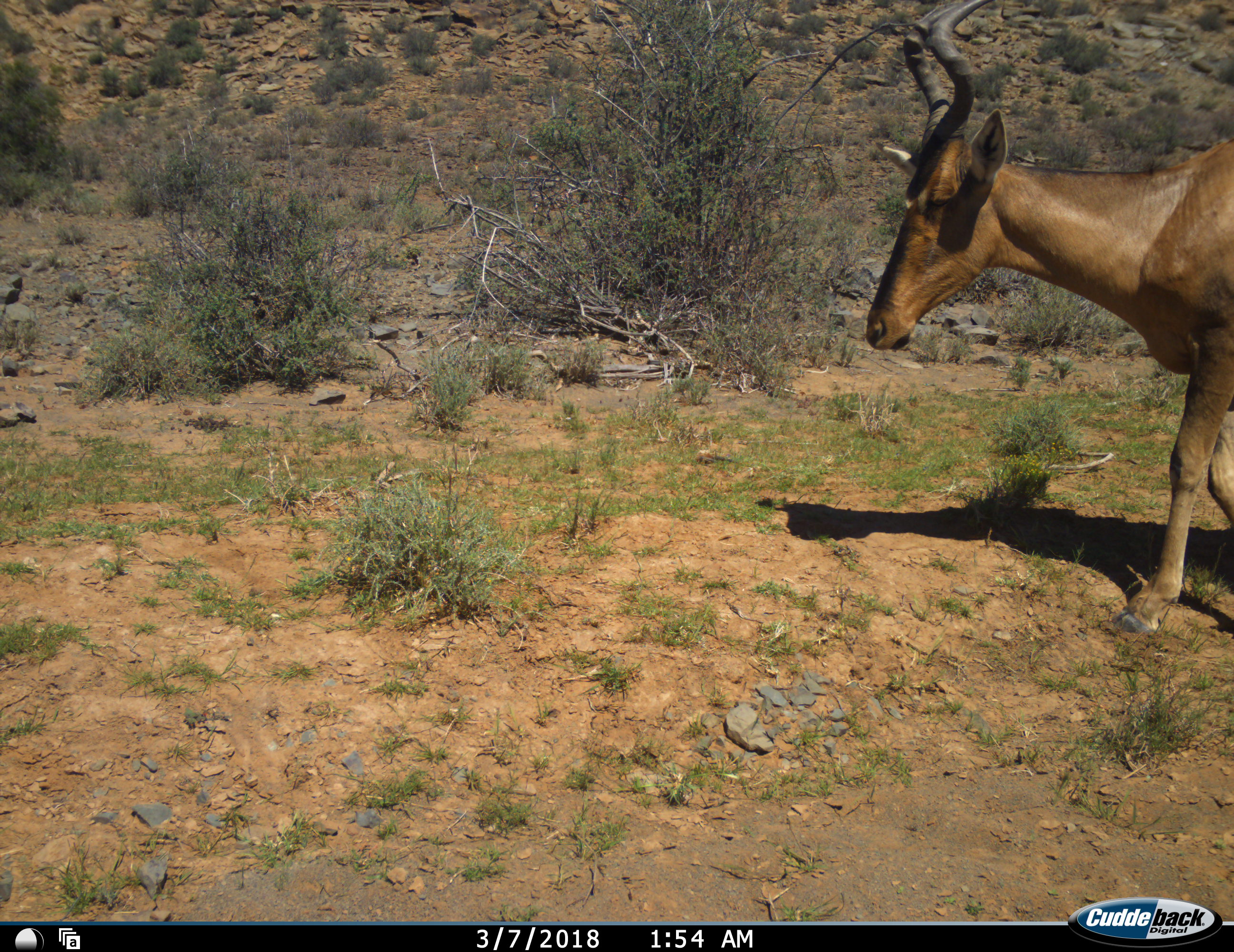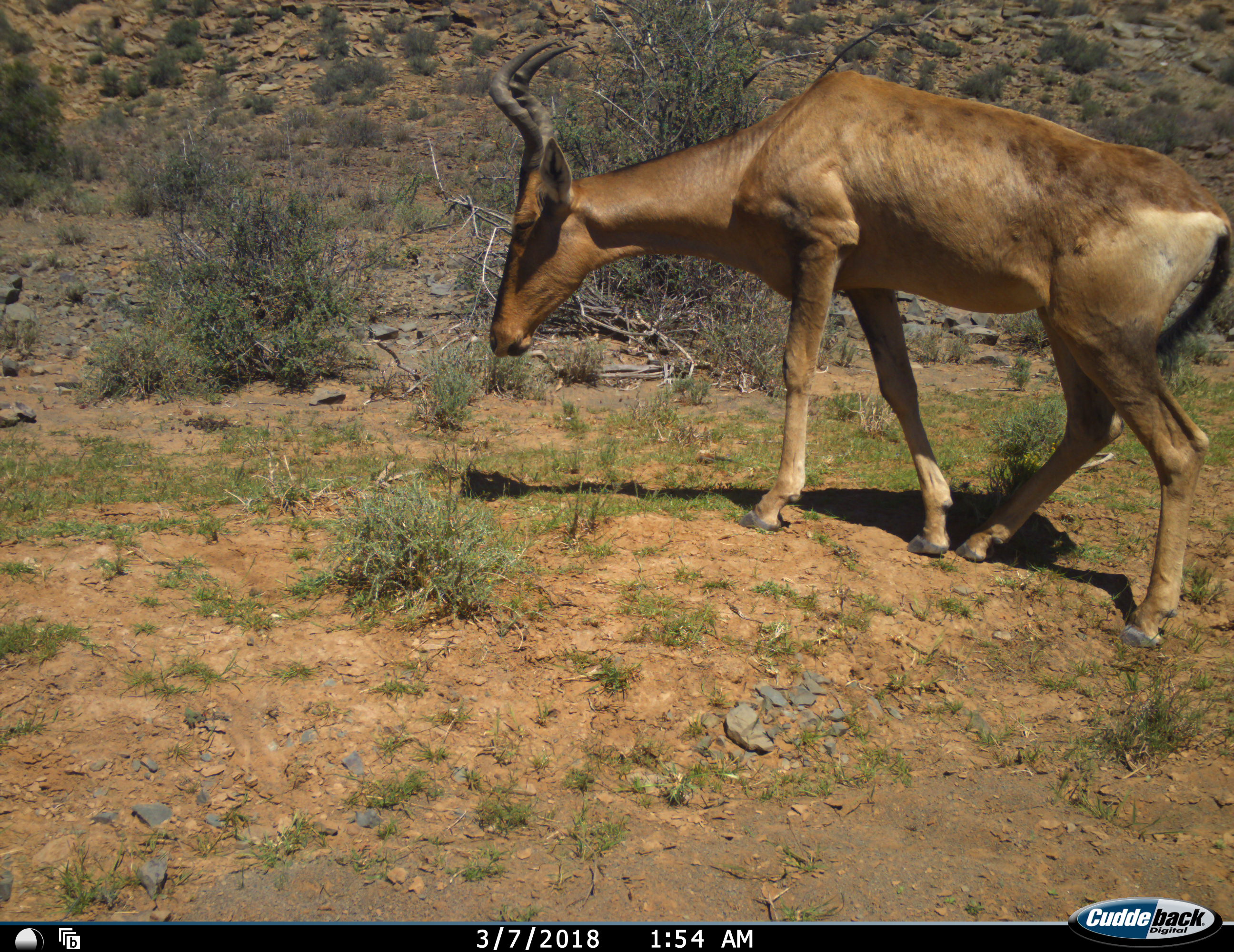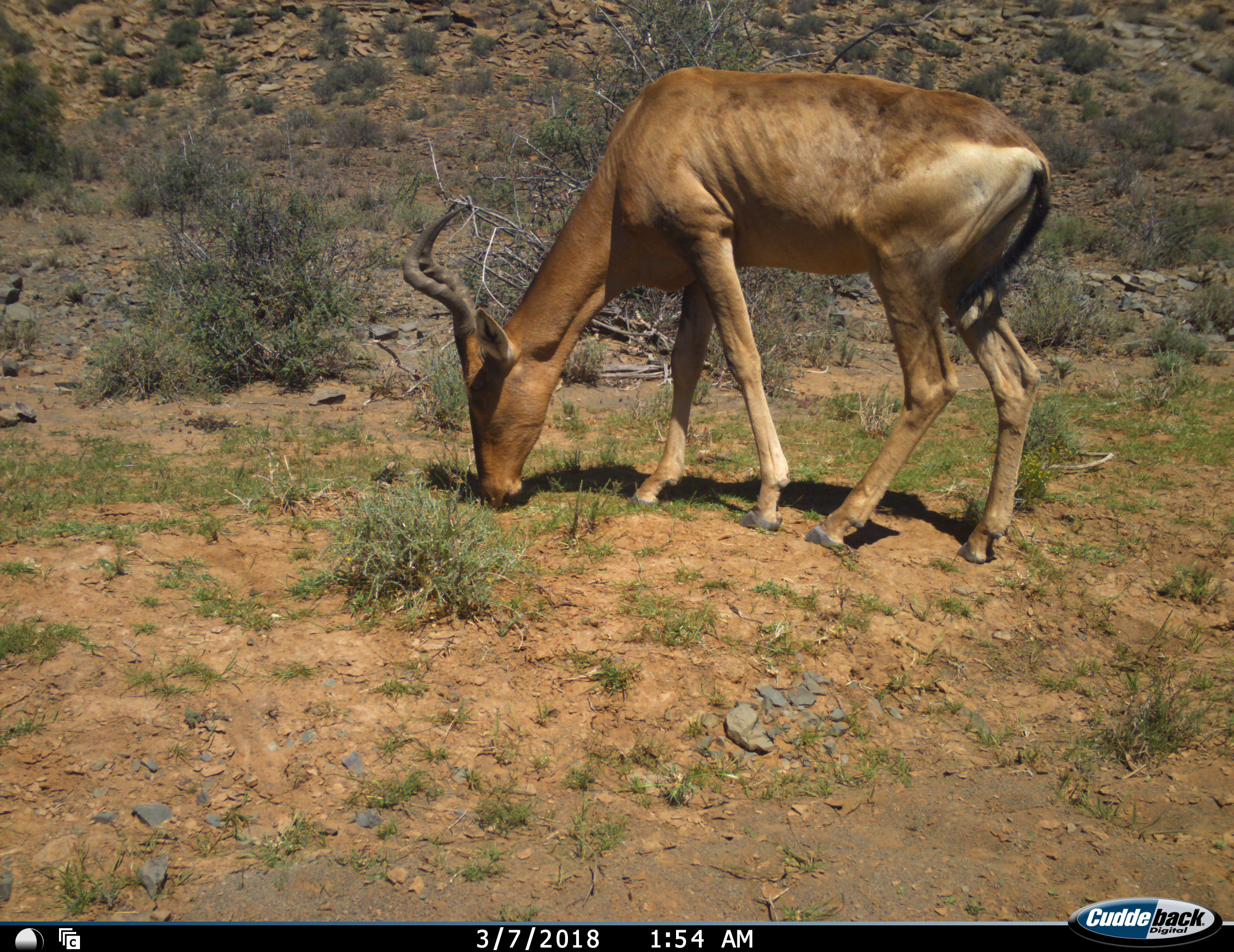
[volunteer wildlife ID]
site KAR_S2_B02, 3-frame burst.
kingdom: Animalia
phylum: Chordata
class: Mammalia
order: Artiodactyla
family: Bovidae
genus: Alcelaphus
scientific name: Alcelaphus buselaphus caama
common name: red hartebeest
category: hartebeestred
Hartebeestred (red hartebeest) (Alcelaphus buselaphus caama), count 1. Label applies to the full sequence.